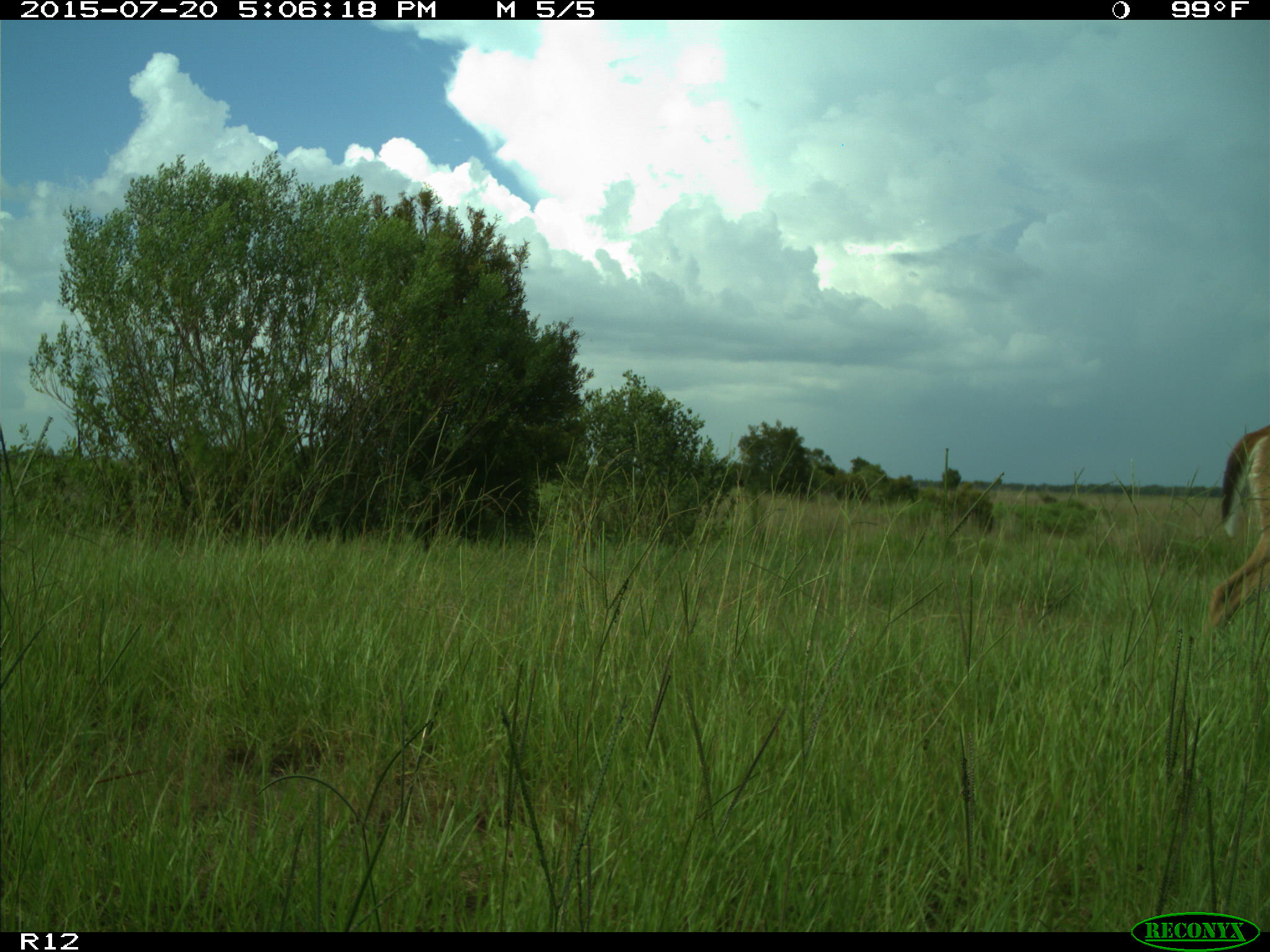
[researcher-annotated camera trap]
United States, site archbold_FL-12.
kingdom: Animalia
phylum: Chordata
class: Mammalia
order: Artiodactyla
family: Cervidae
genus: Odocoileus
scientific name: Odocoileus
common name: deer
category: unidentified deer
Unidentified deer (deer) (Odocoileus).